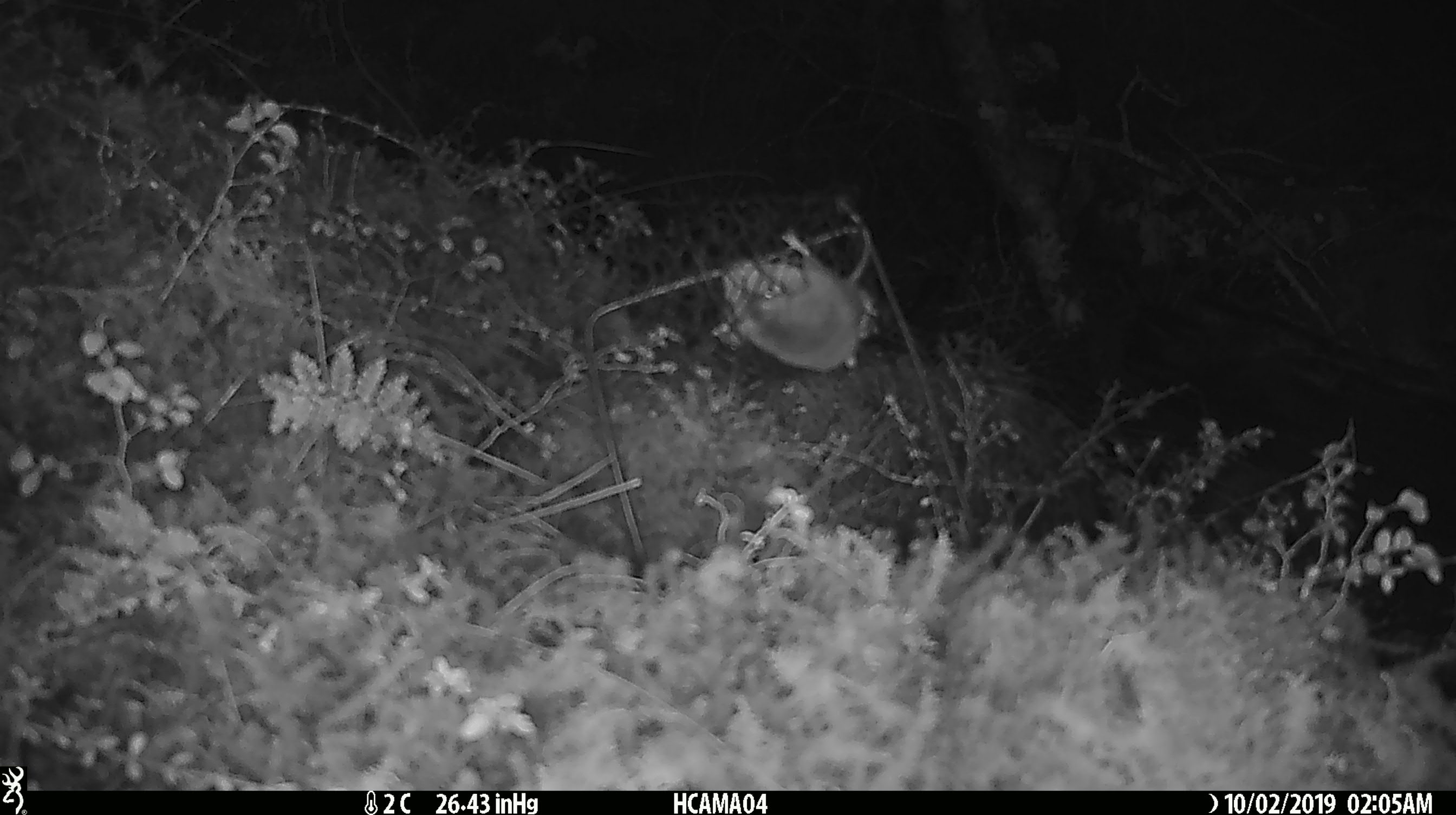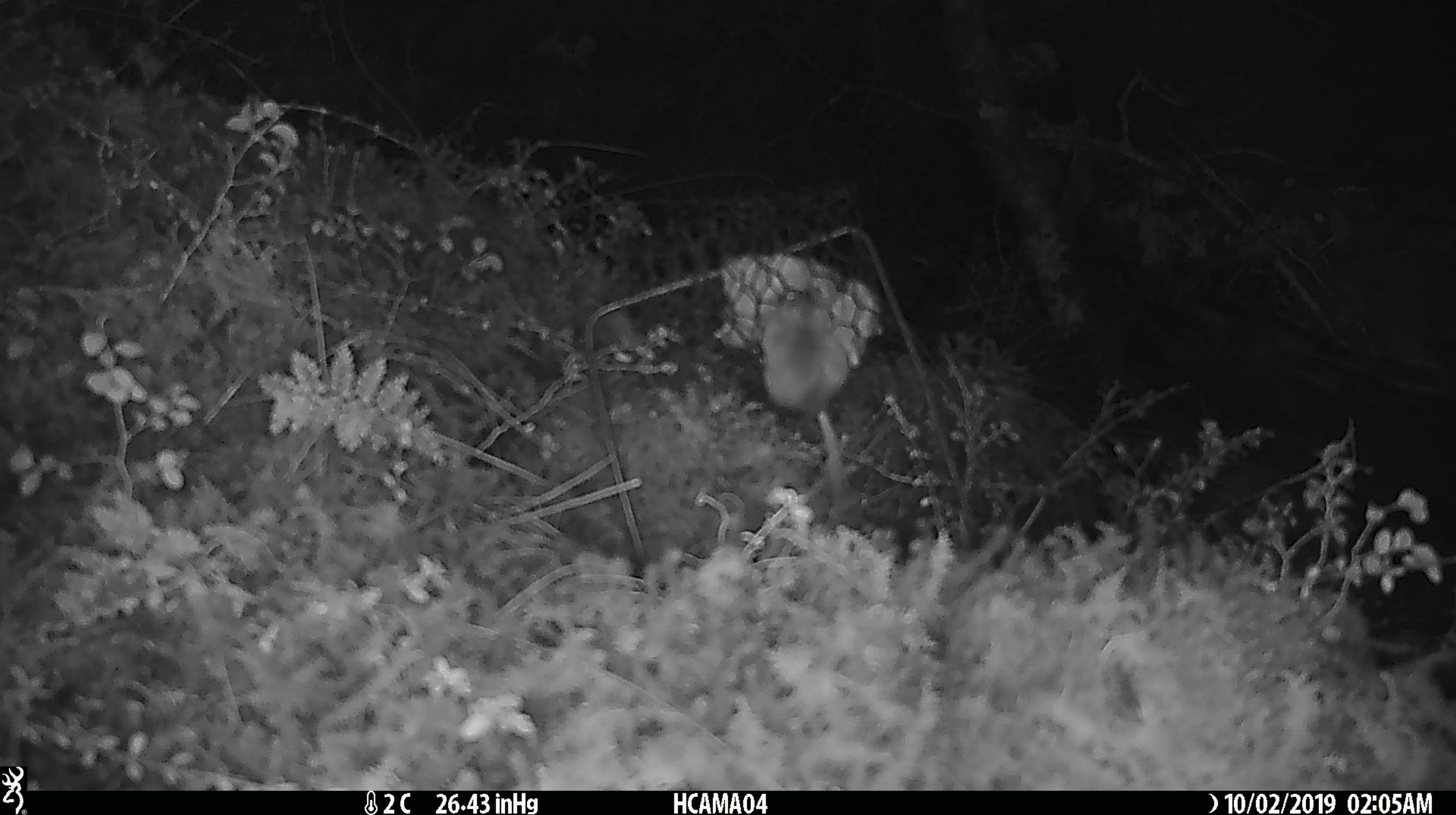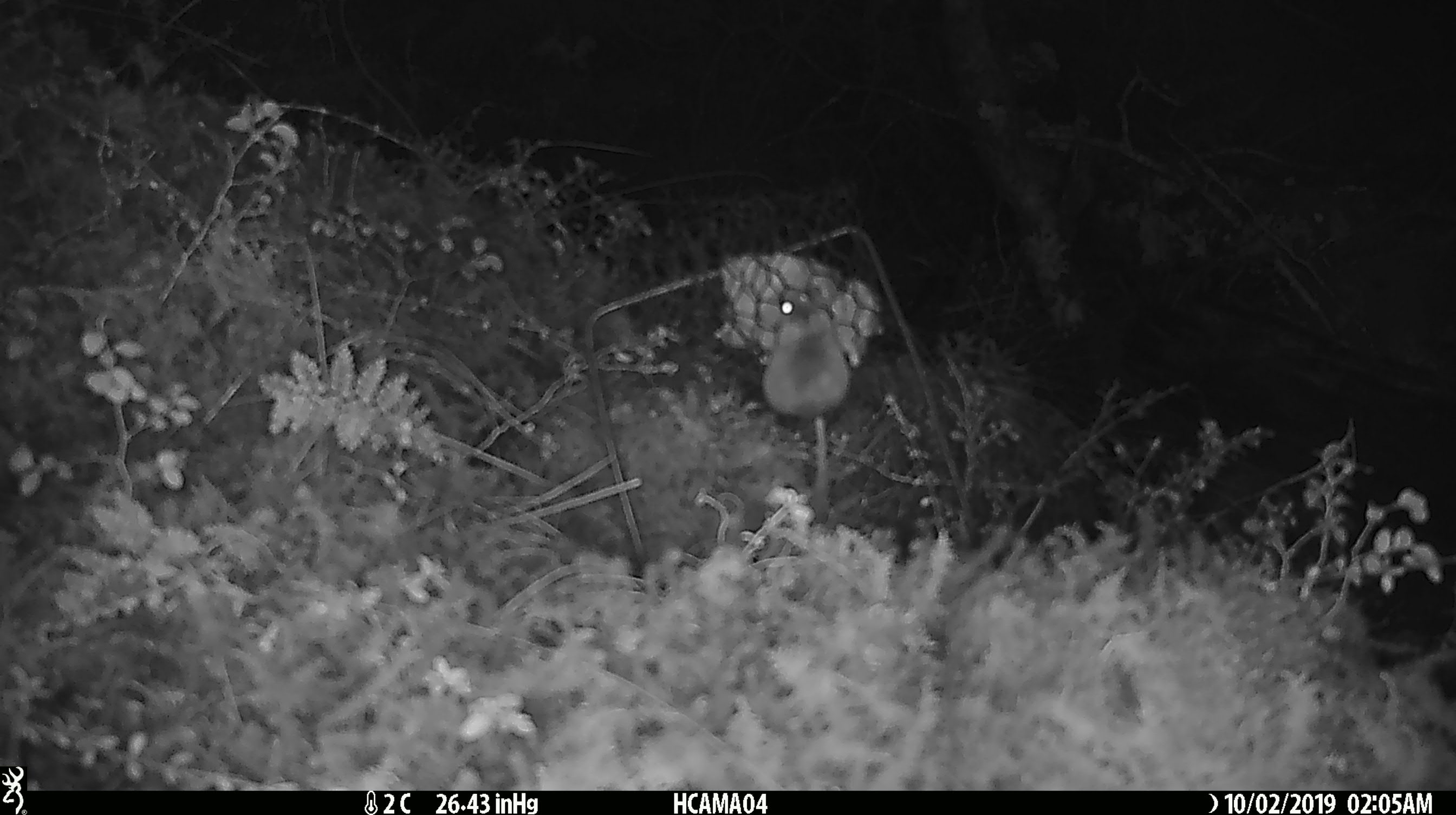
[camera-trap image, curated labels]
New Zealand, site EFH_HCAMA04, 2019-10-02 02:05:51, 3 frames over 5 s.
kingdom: Animalia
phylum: Chordata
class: Mammalia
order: Rodentia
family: Muridae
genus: Mus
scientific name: Mus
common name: mouse